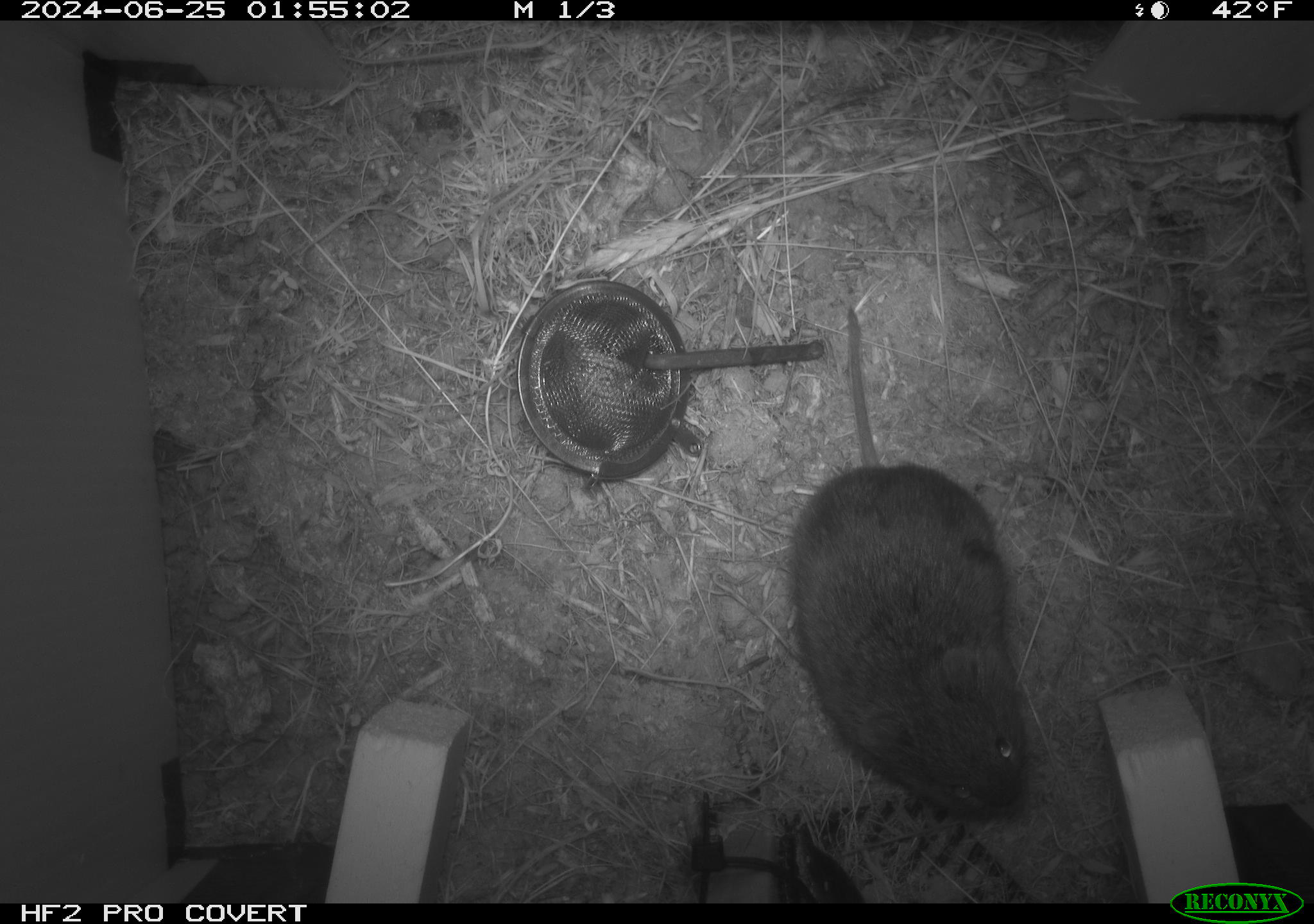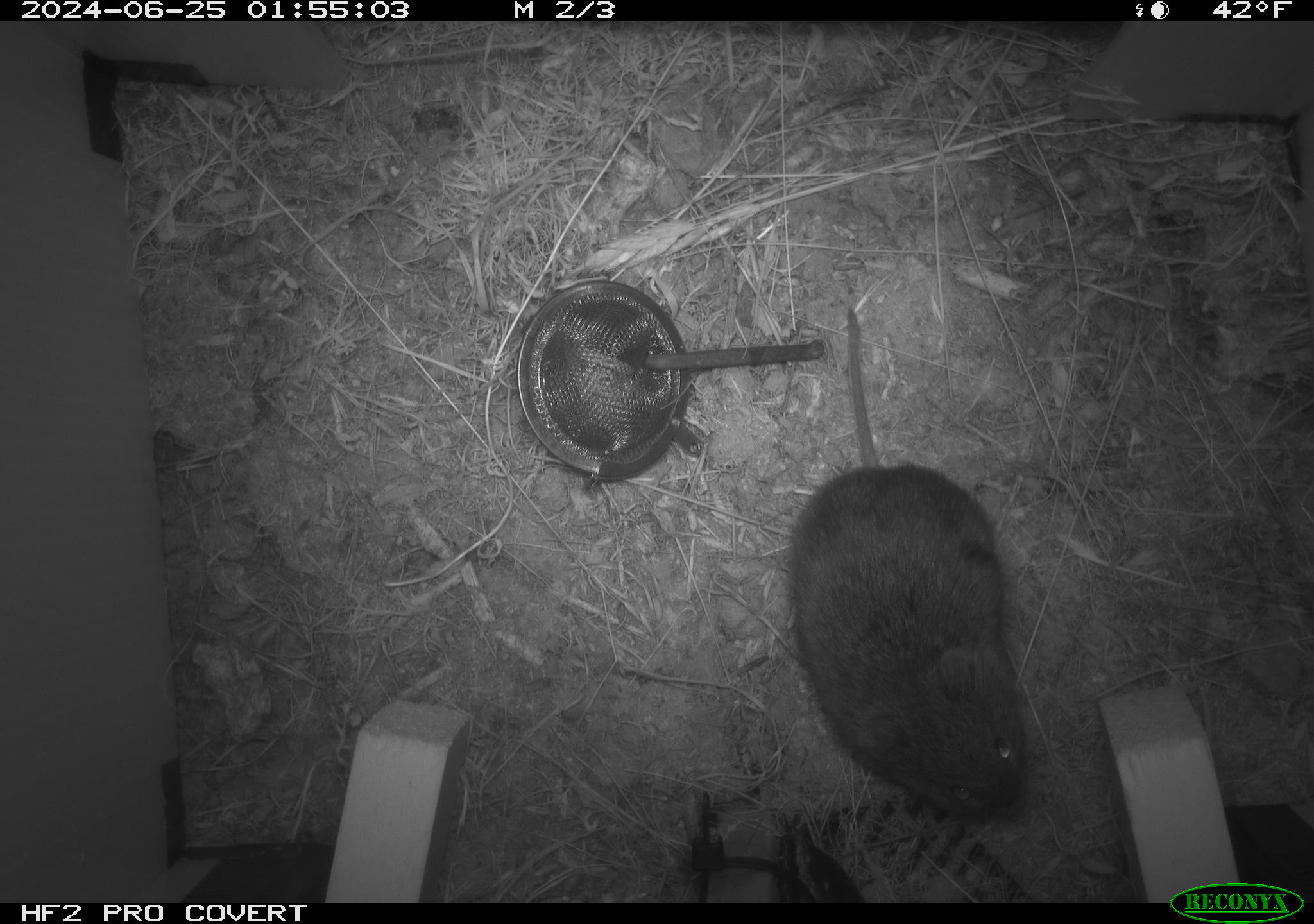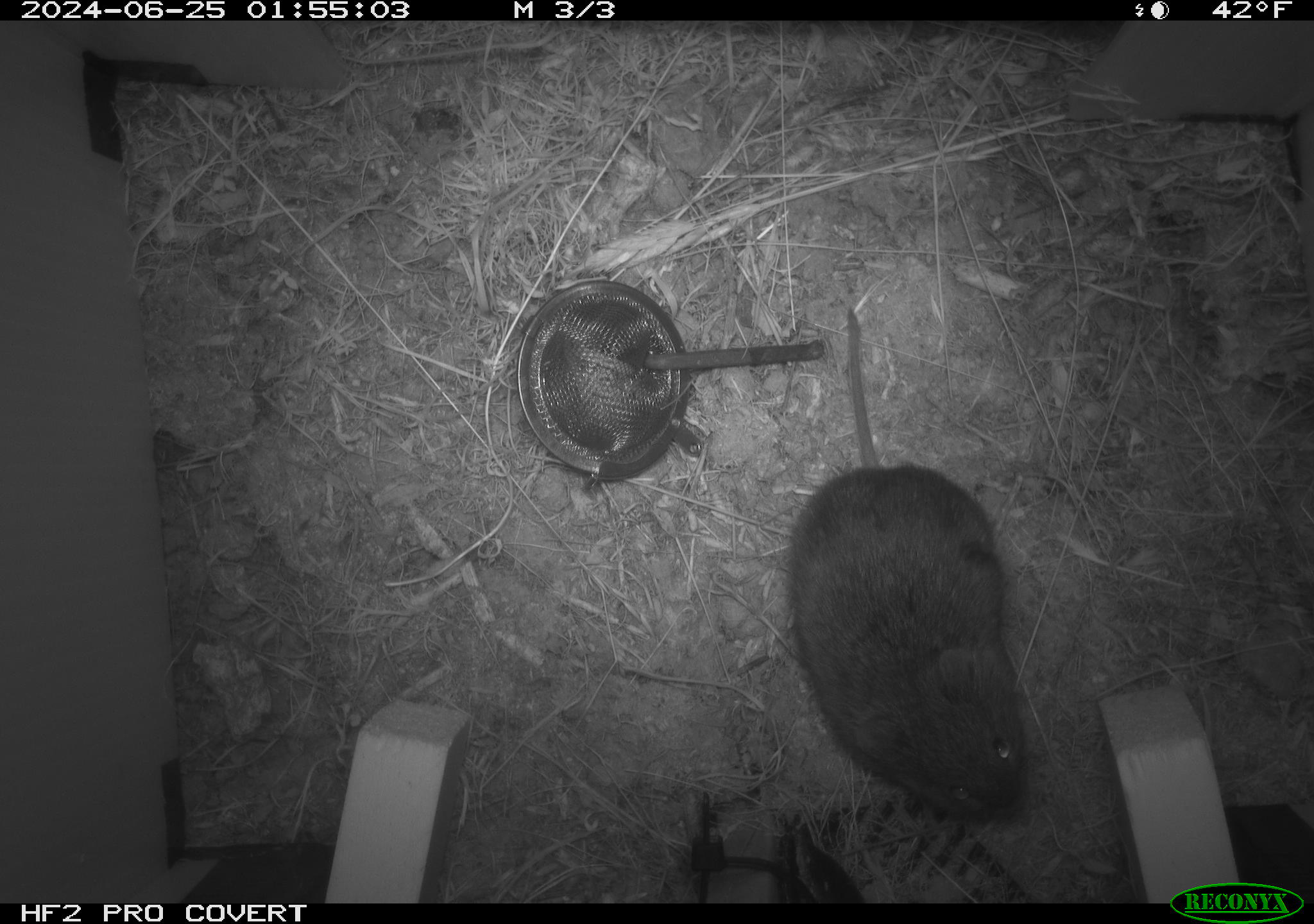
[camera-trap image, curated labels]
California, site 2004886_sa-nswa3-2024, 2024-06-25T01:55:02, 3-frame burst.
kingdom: Animalia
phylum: Chordata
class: Mammalia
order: Rodentia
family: Cricetidae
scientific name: Arvicolinae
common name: voles, lemmings, and muskrats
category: arvicolinae subfamily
Arvicolinae subfamily (voles, lemmings, and muskrats) (Arvicolinae).